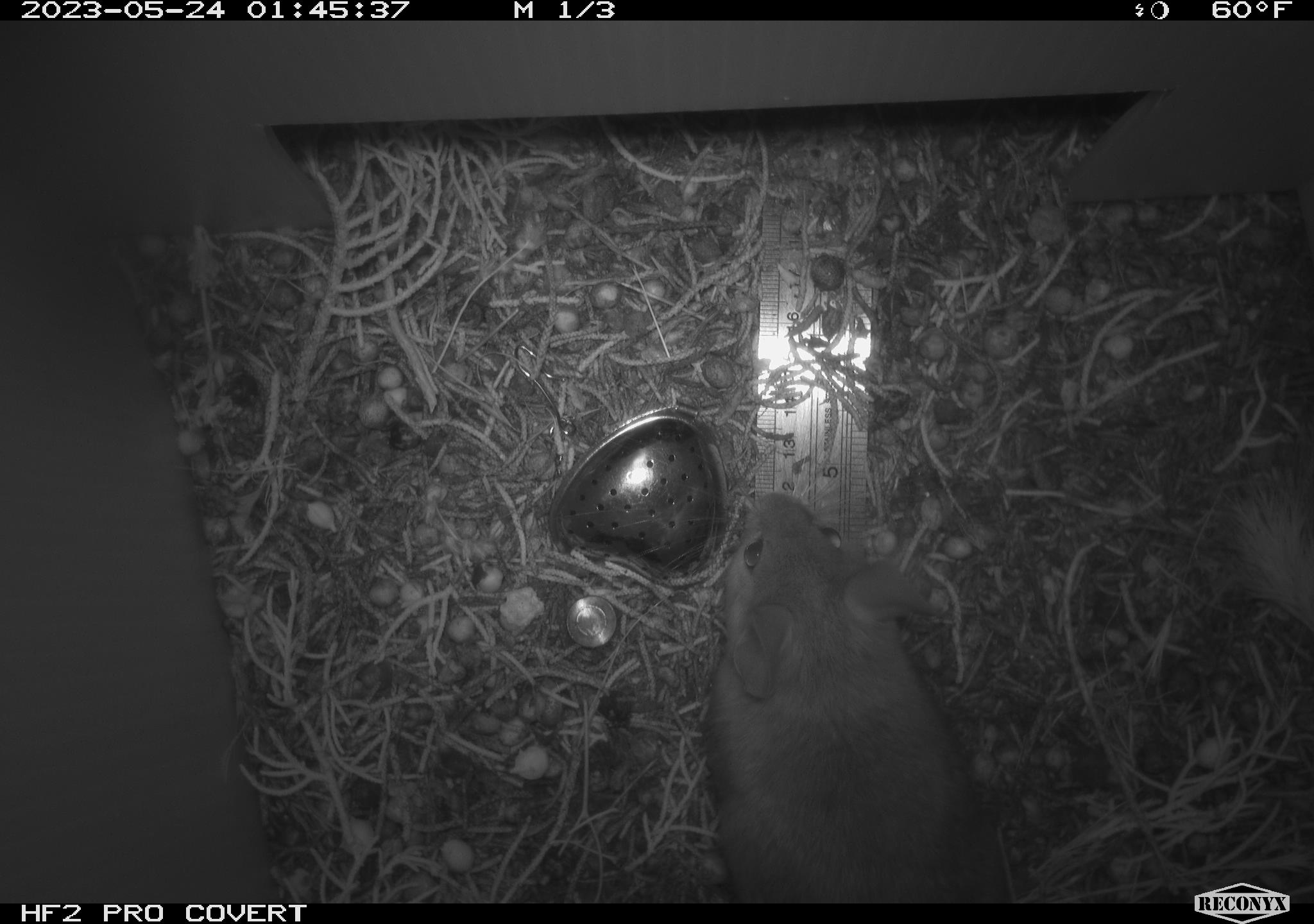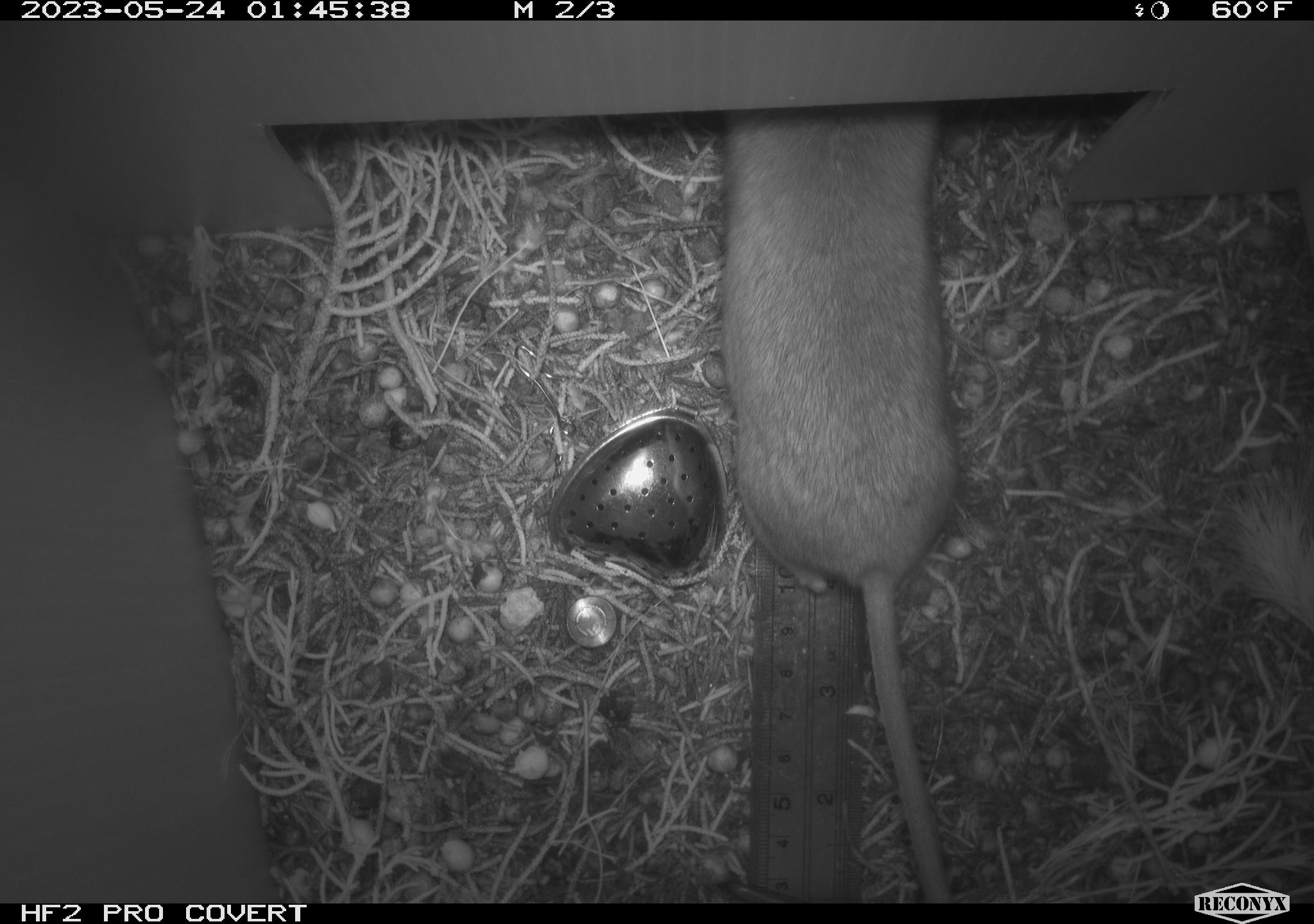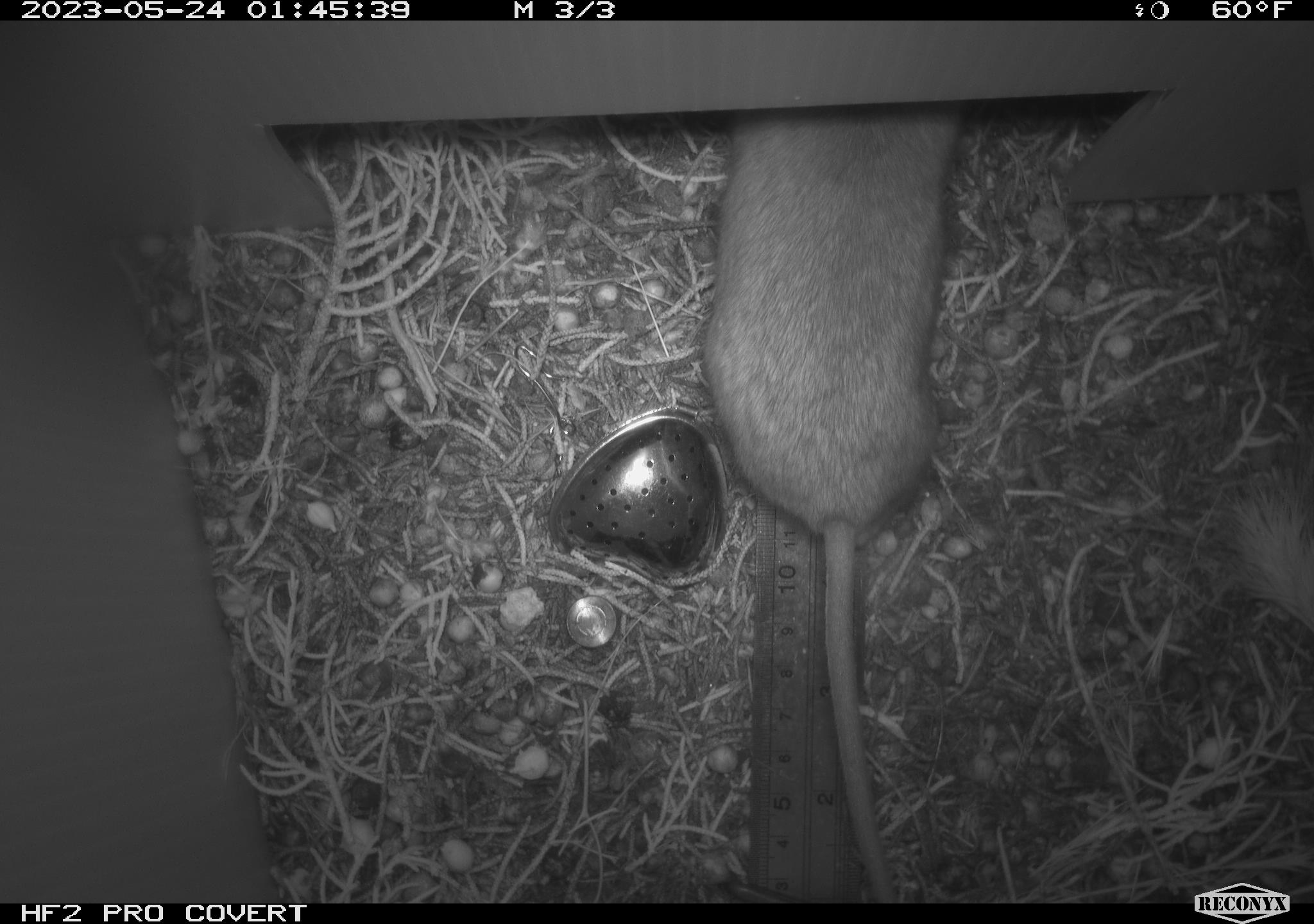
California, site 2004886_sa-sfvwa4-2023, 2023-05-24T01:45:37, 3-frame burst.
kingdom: Animalia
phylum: Chordata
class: Mammalia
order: Rodentia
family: Cricetidae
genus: Neotoma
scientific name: Neotoma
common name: pack rat or woodrat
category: neotoma species